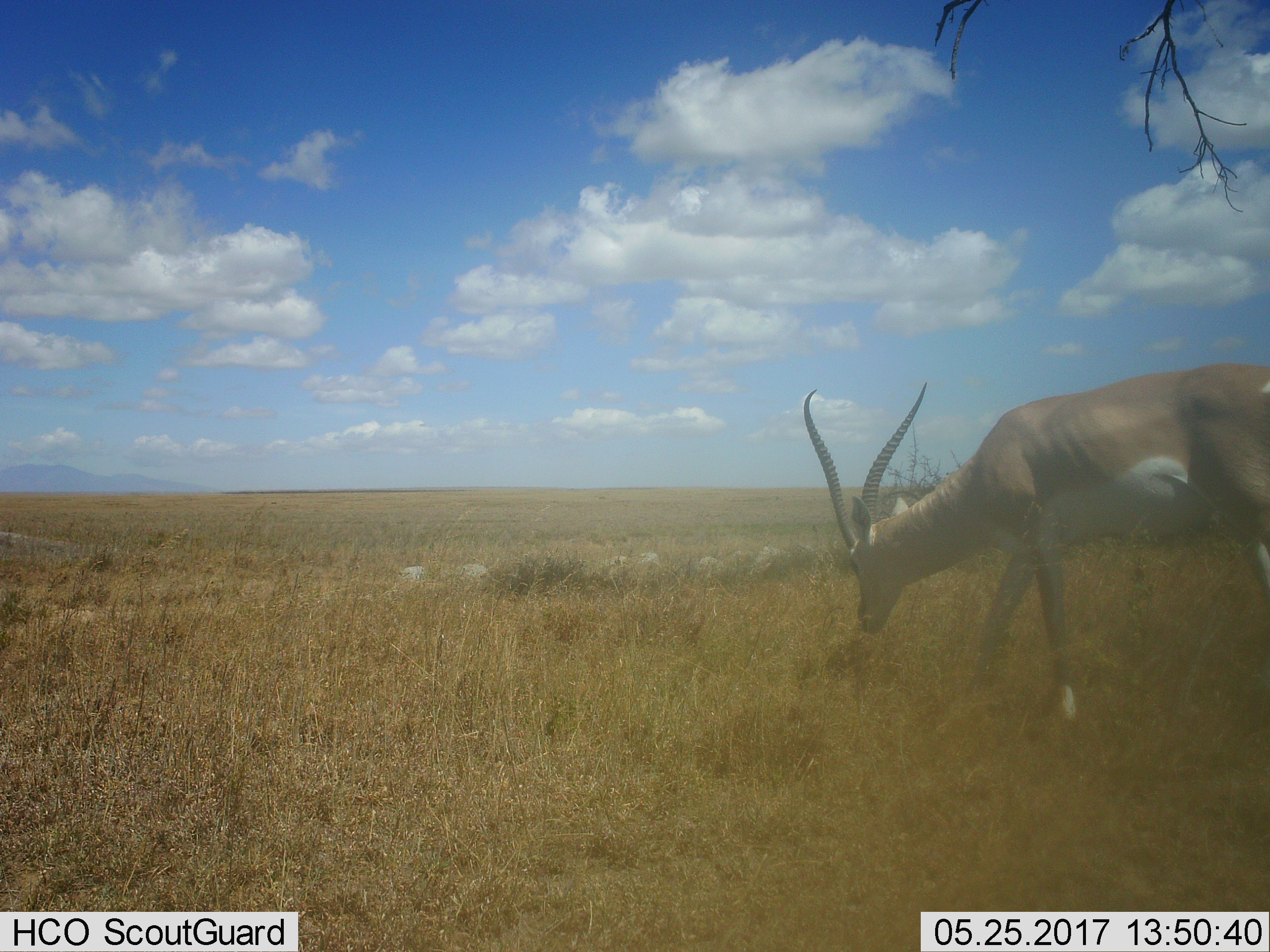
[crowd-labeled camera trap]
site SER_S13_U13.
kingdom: Animalia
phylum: Chordata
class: Mammalia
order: Artiodactyla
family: Bovidae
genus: Nanger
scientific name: Nanger granti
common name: grant's gazelle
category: gazellegrants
Gazellegrants (grant's gazelle) (Nanger granti), count 1. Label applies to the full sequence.